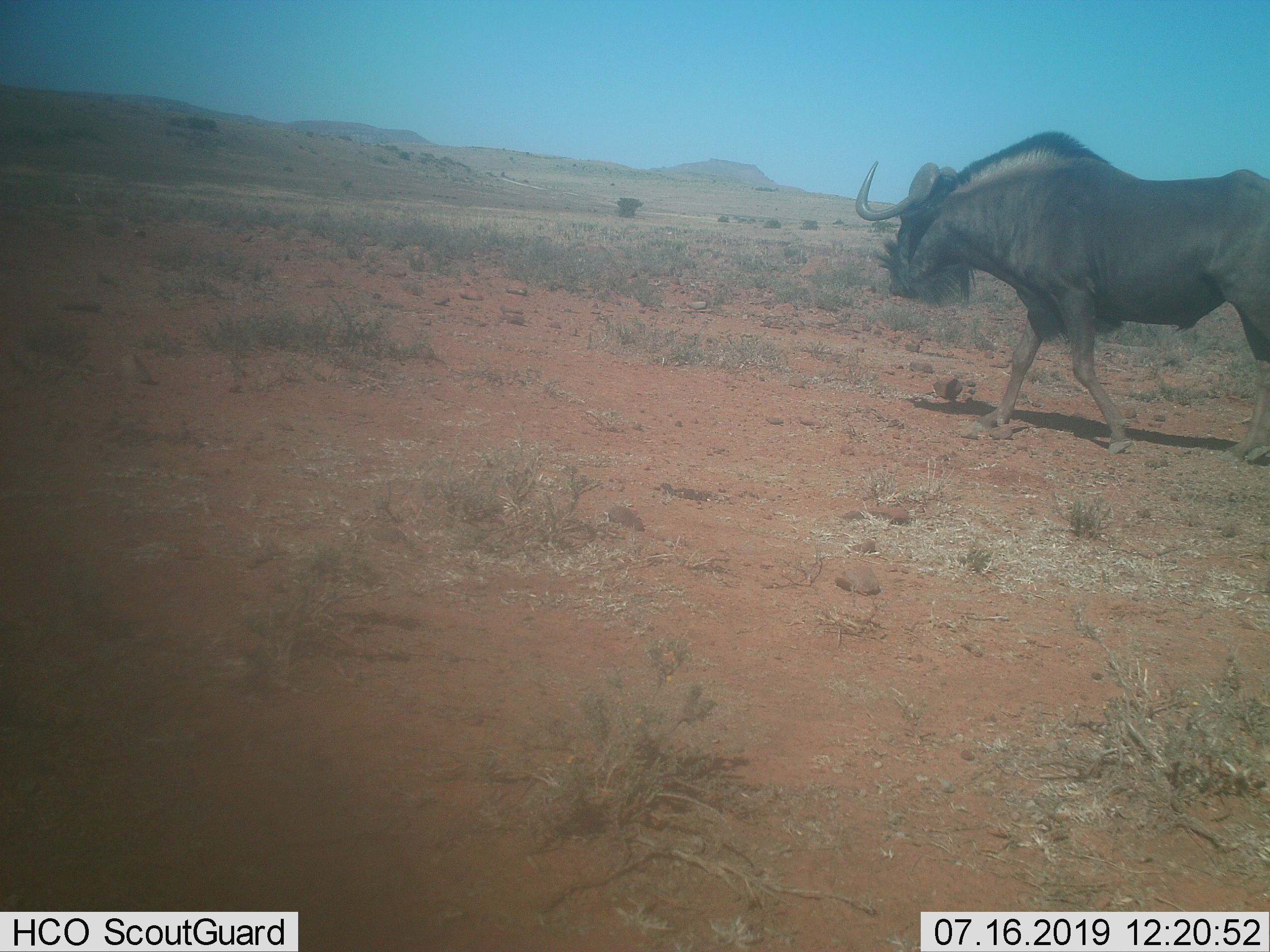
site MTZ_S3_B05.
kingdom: Animalia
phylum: Chordata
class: Mammalia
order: Artiodactyla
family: Bovidae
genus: Connochaetes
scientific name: Connochaetes gnou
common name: black wildebeest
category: wildebeestblack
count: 1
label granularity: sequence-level